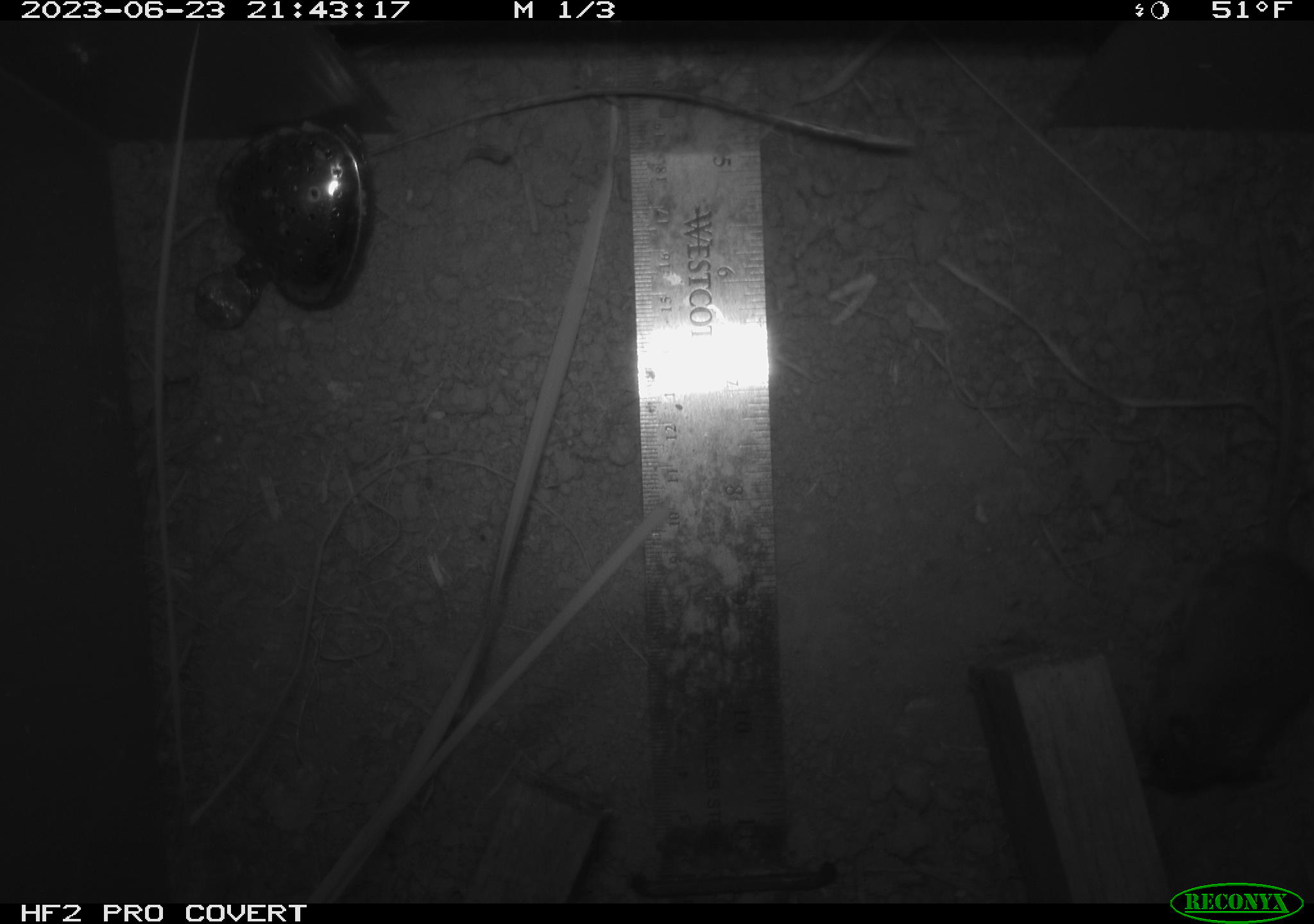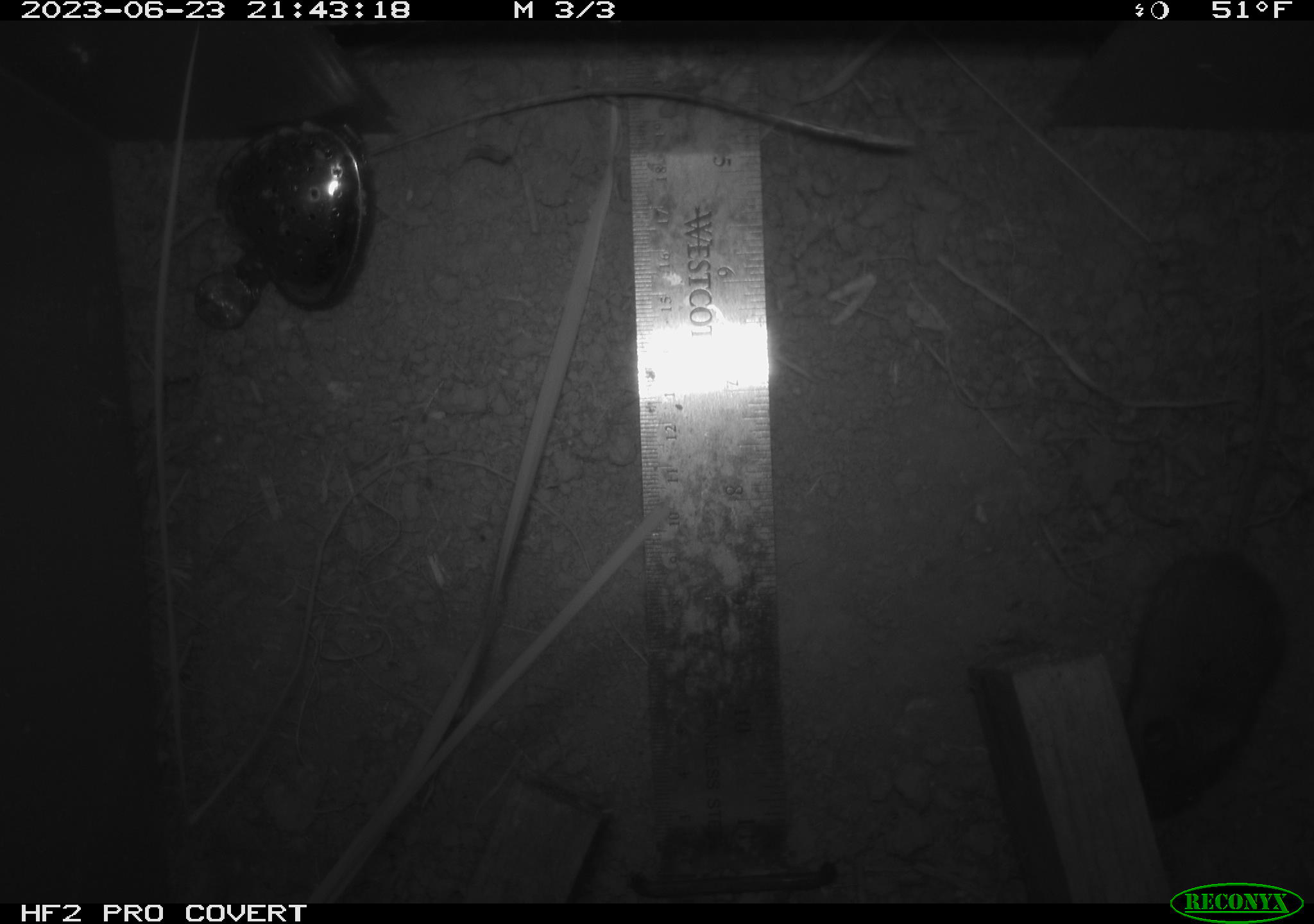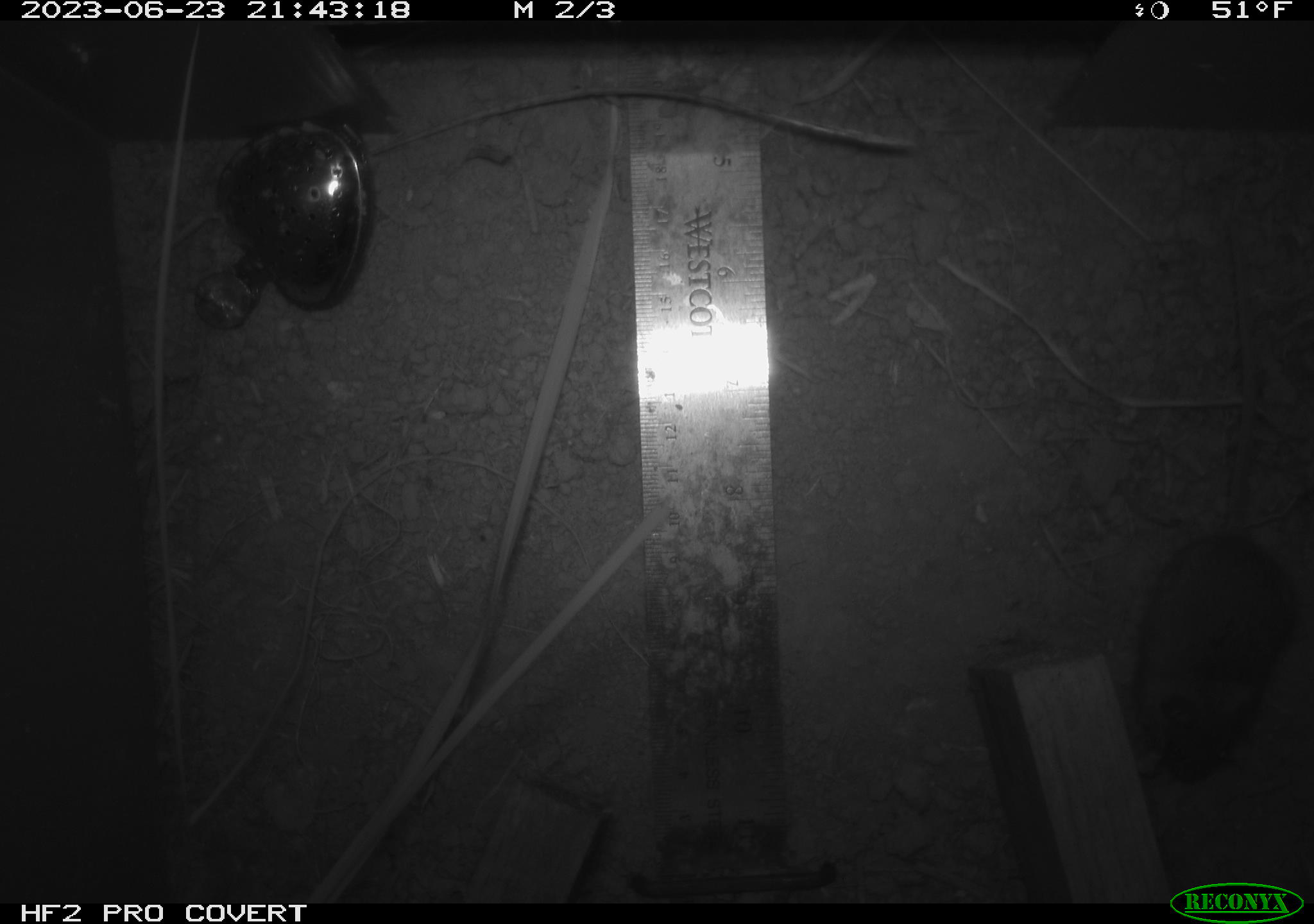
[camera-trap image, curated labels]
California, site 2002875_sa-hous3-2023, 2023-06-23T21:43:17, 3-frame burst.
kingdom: Animalia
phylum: Chordata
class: Mammalia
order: Rodentia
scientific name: Rodentia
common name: mouse species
Mouse species (Rodentia).